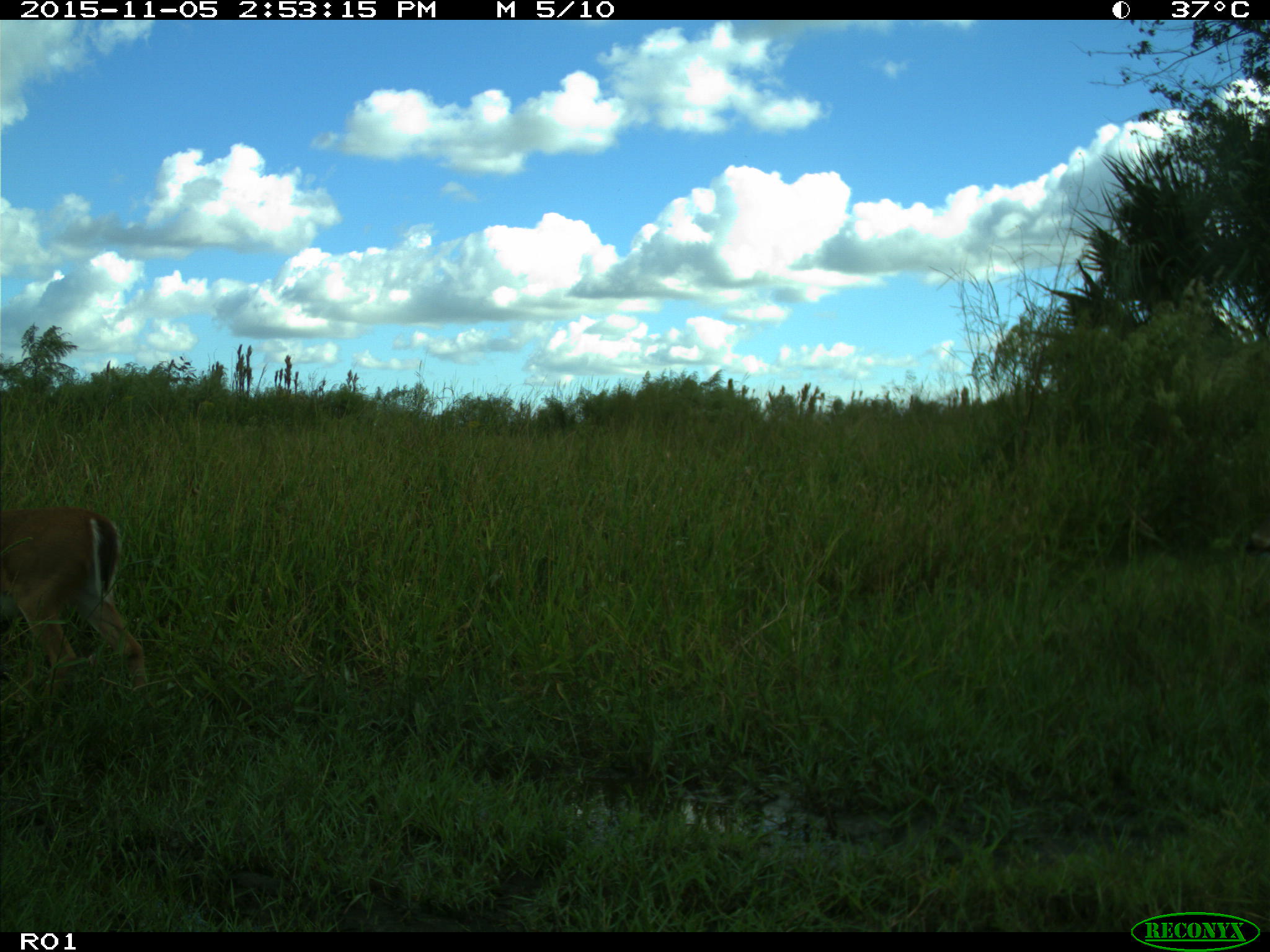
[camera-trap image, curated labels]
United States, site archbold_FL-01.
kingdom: Animalia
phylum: Chordata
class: Mammalia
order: Artiodactyla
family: Cervidae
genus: Odocoileus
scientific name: Odocoileus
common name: deer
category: unidentified deer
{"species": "unidentified deer (deer) (Odocoileus)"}